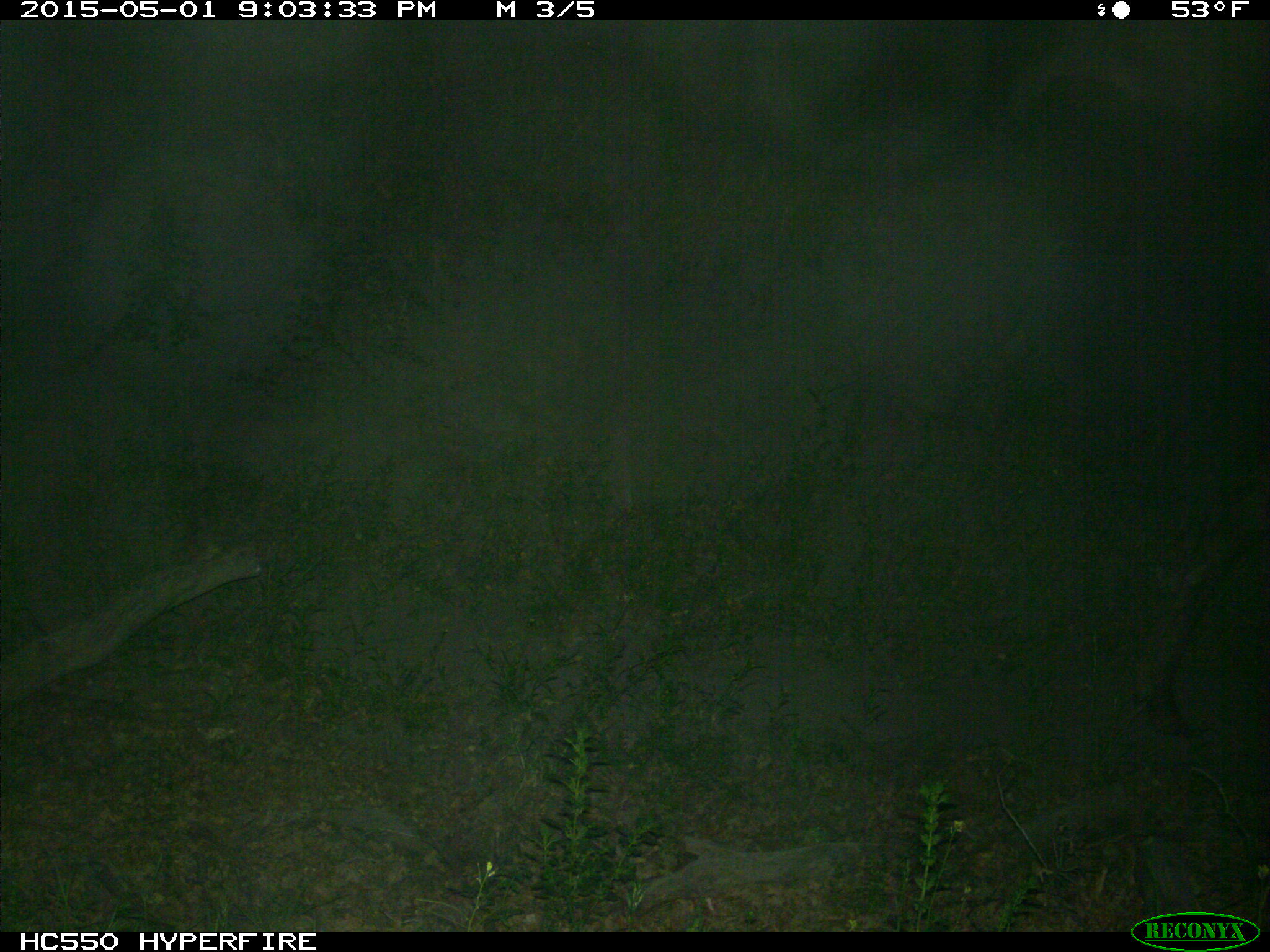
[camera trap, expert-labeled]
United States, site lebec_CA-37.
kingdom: Animalia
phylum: Chordata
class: Mammalia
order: Artiodactyla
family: Cervidae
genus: Cervus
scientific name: Cervus canadensis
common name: elk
Cervus canadensis (elk).